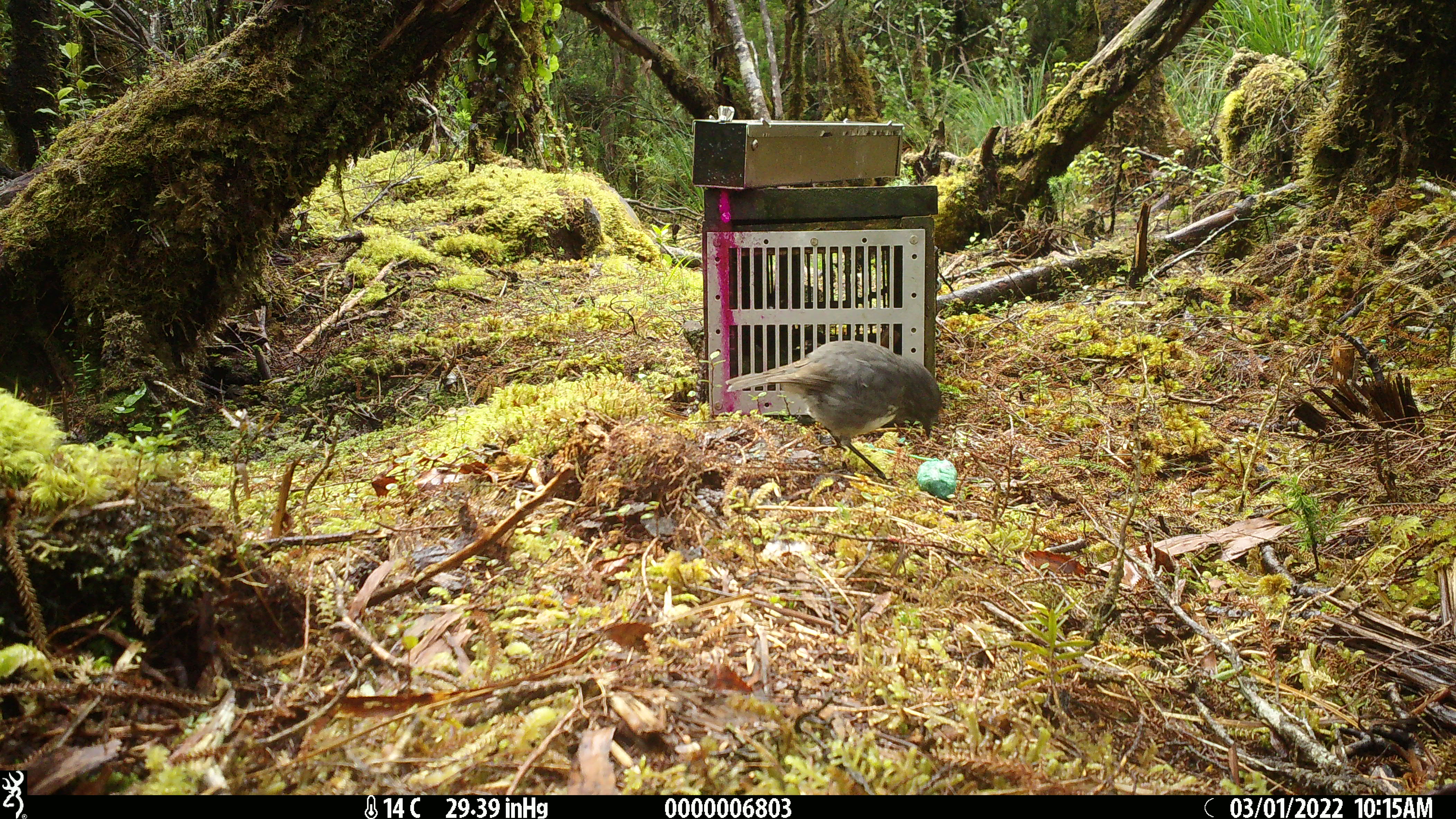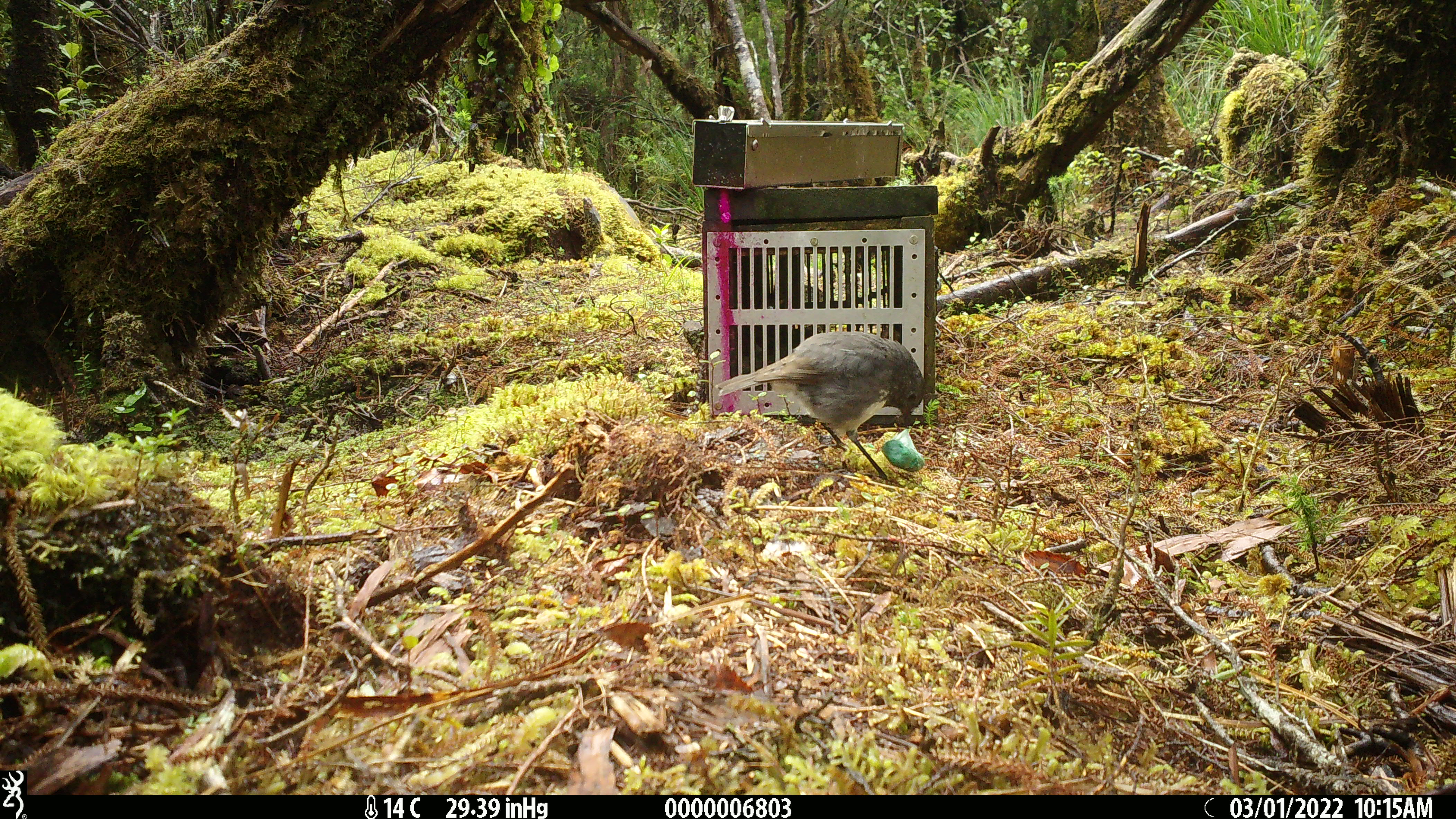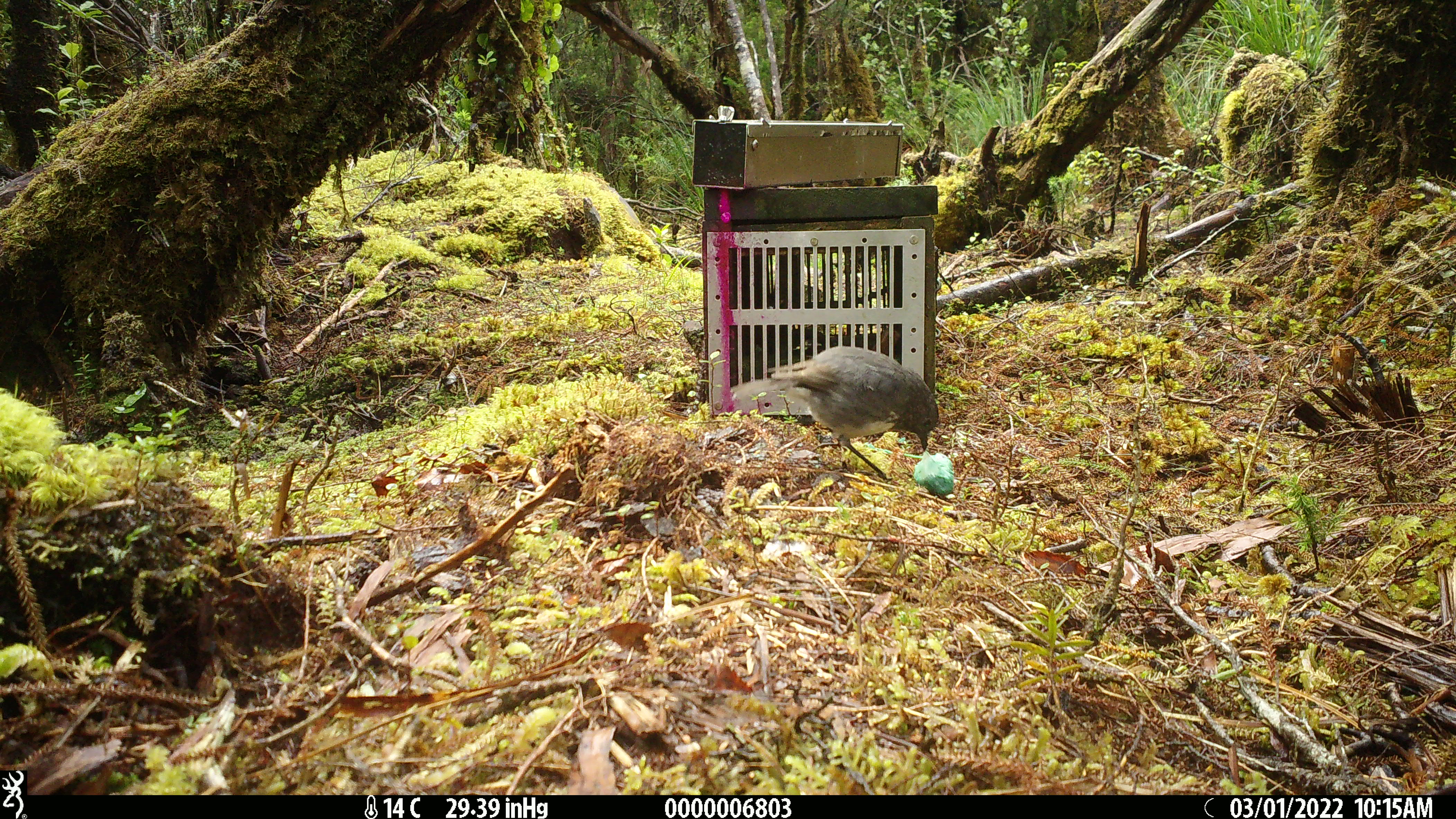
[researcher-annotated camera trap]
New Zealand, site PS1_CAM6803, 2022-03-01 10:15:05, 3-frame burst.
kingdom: Animalia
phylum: Chordata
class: Aves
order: Passeriformes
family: Petroicidae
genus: Petroica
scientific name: Petroica australis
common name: new zealand robin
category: robin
Robin (new zealand robin) (Petroica australis).